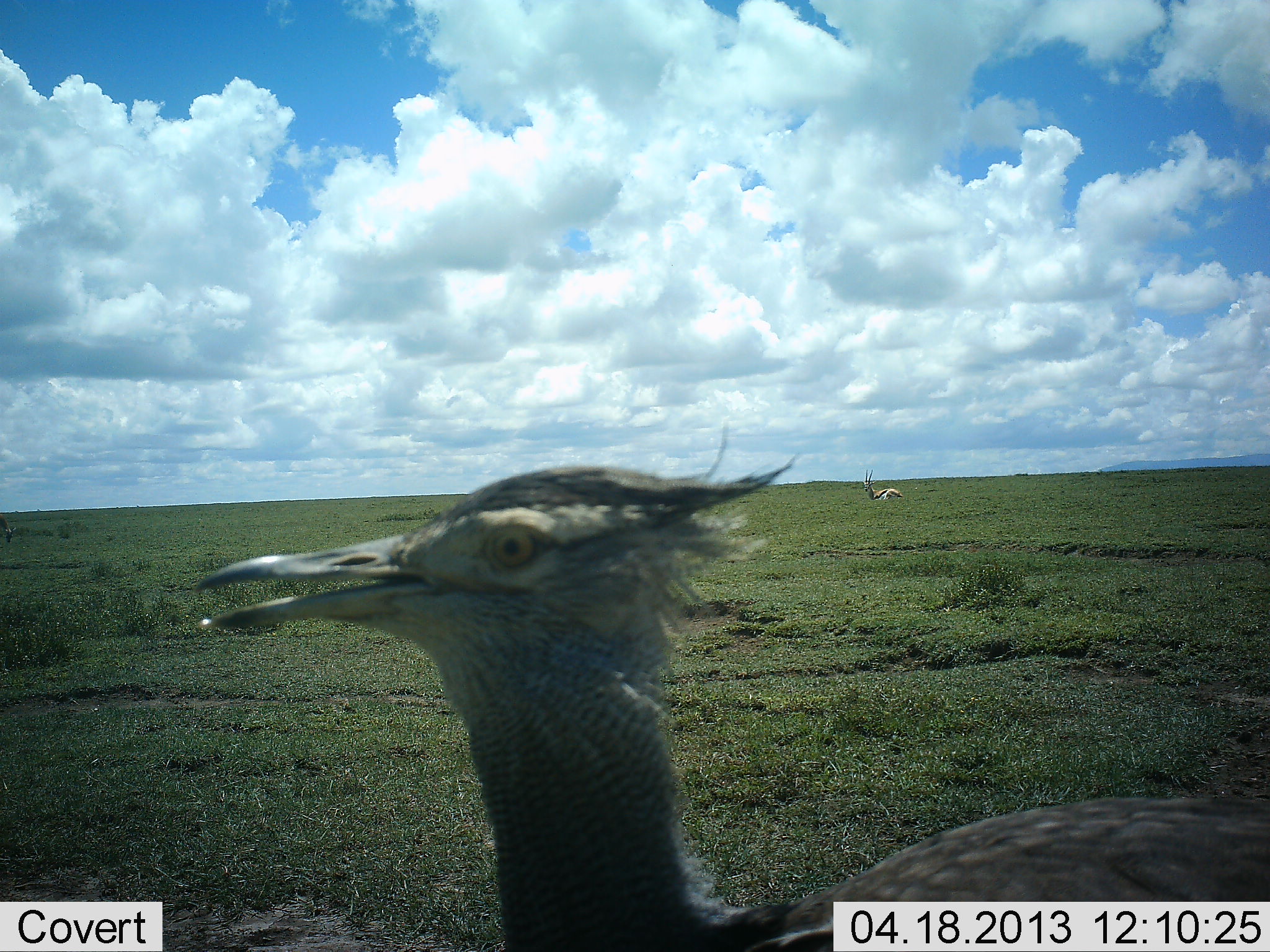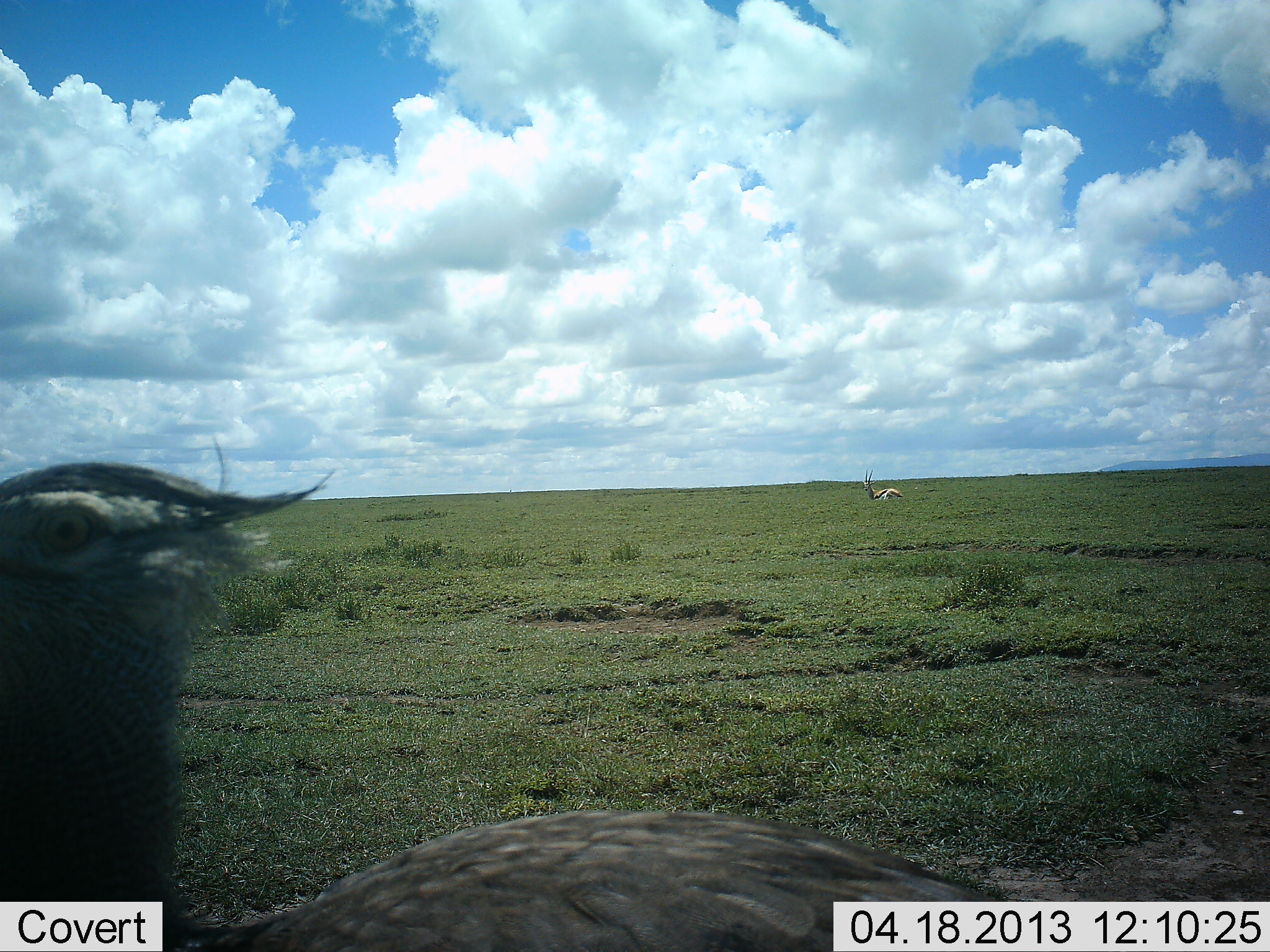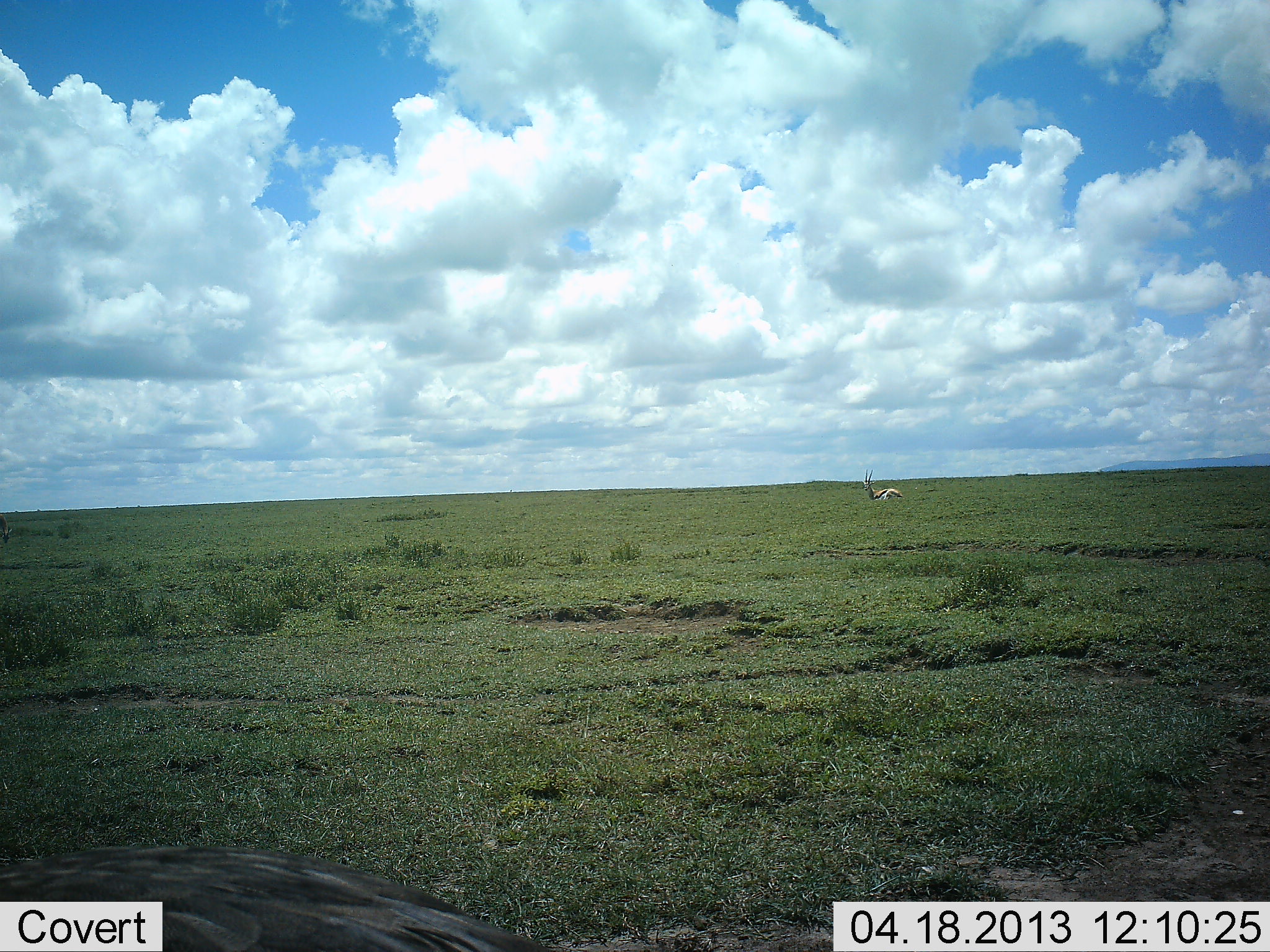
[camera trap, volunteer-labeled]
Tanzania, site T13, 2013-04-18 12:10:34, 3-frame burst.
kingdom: Animalia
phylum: Chordata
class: Aves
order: Otidiformes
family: Otididae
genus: Ardeotis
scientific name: Ardeotis kori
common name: kori bustard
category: koribustard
Koribustard (kori bustard) (Ardeotis kori), count 1. Behavior (volunteer vote fractions): standing 8%, resting 0%, moving 96%, interacting 0%. Young present (vote fraction): 0%. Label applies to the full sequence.